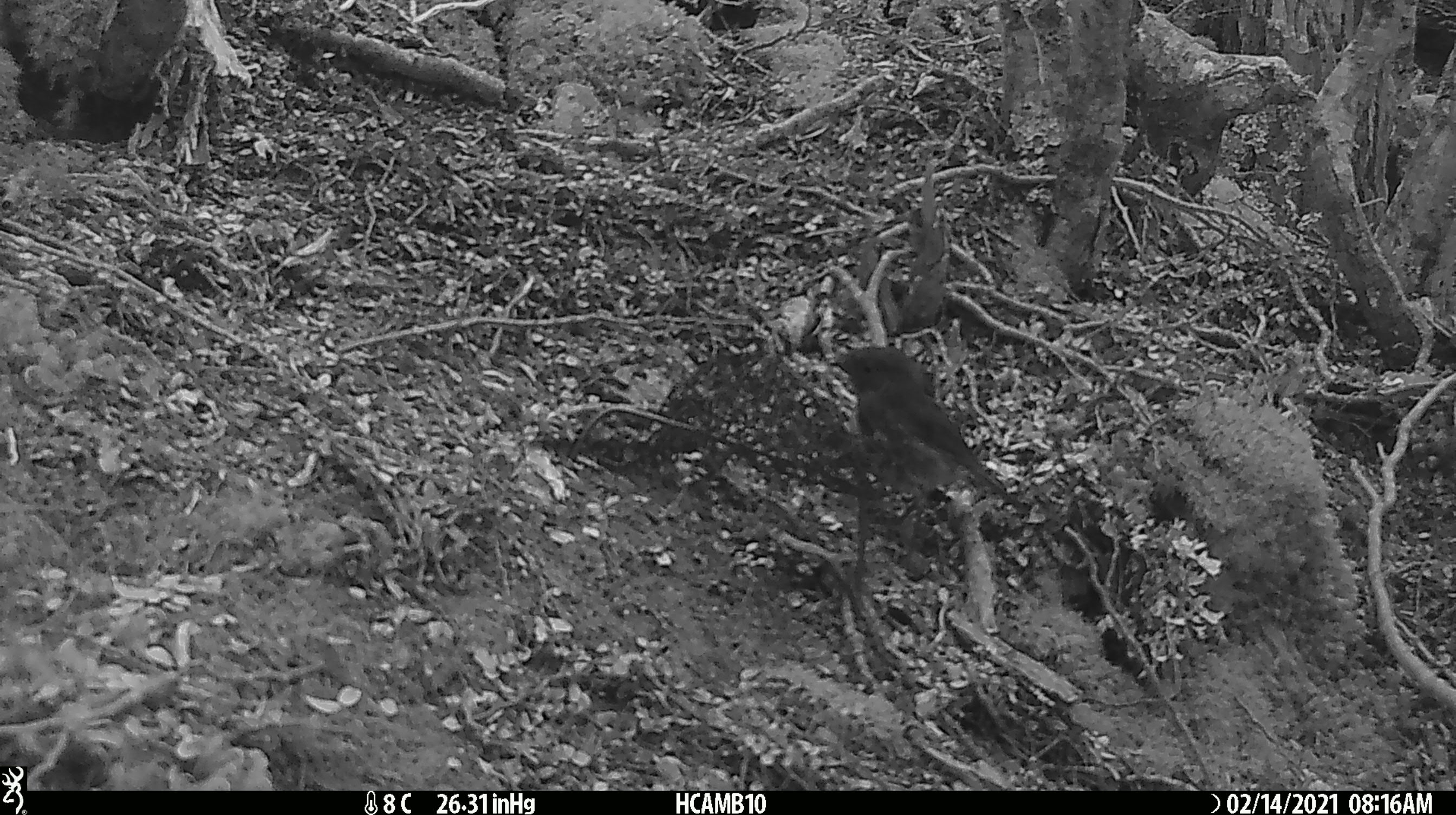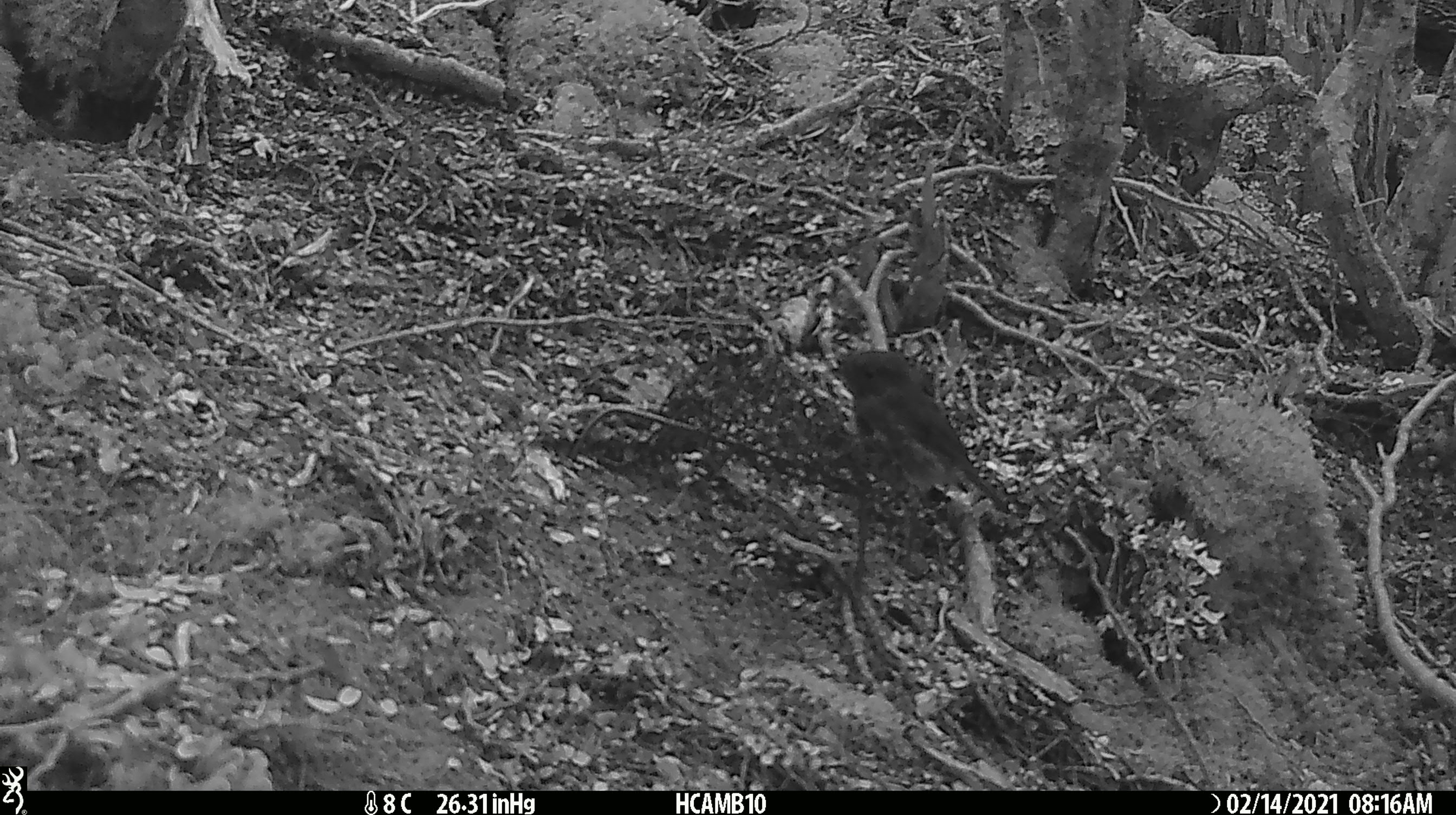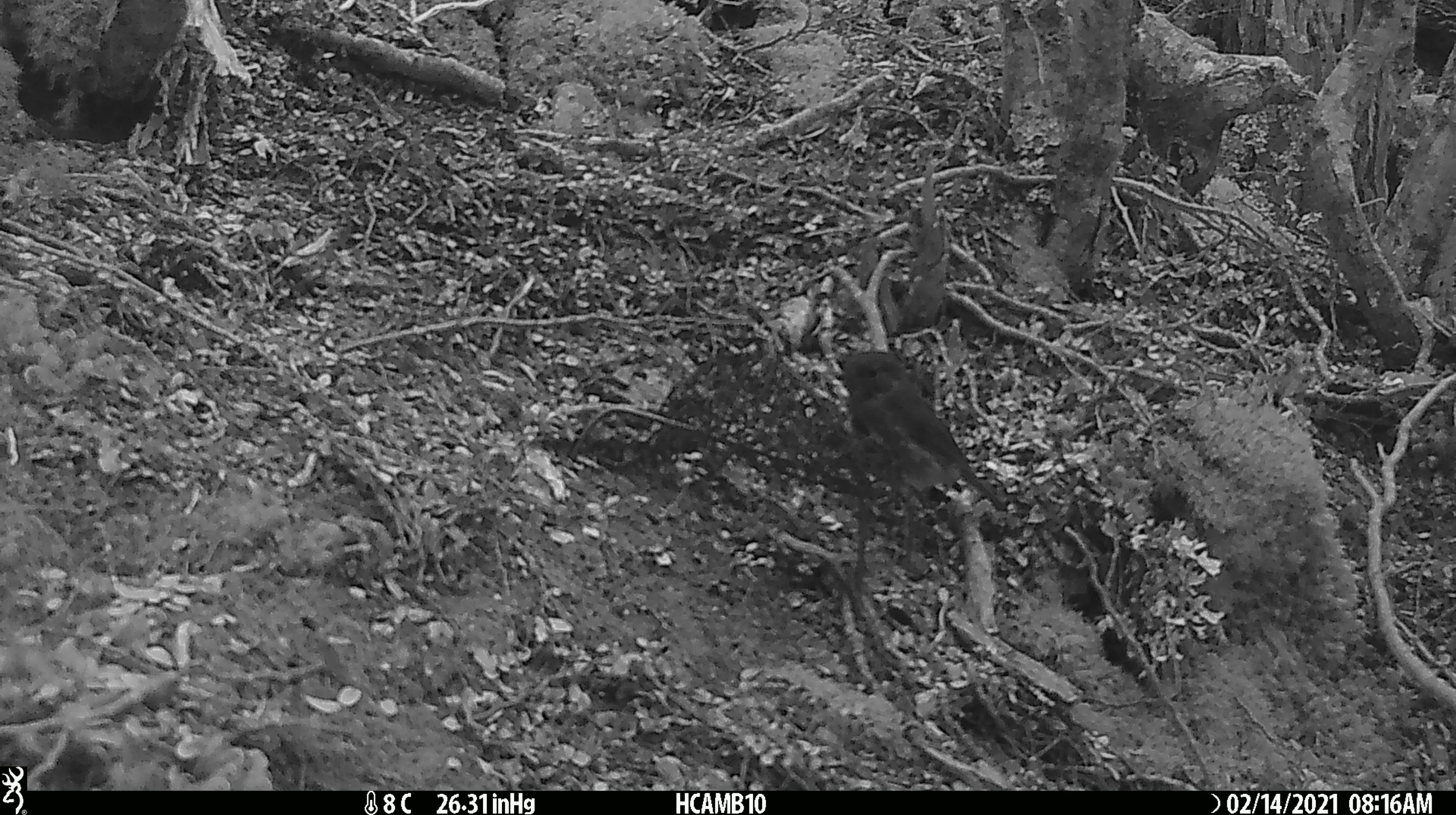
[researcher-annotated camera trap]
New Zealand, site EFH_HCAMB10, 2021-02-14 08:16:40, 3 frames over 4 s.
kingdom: Animalia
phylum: Chordata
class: Aves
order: Passeriformes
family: Petroicidae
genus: Petroica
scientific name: Petroica australis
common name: new zealand robin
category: robin